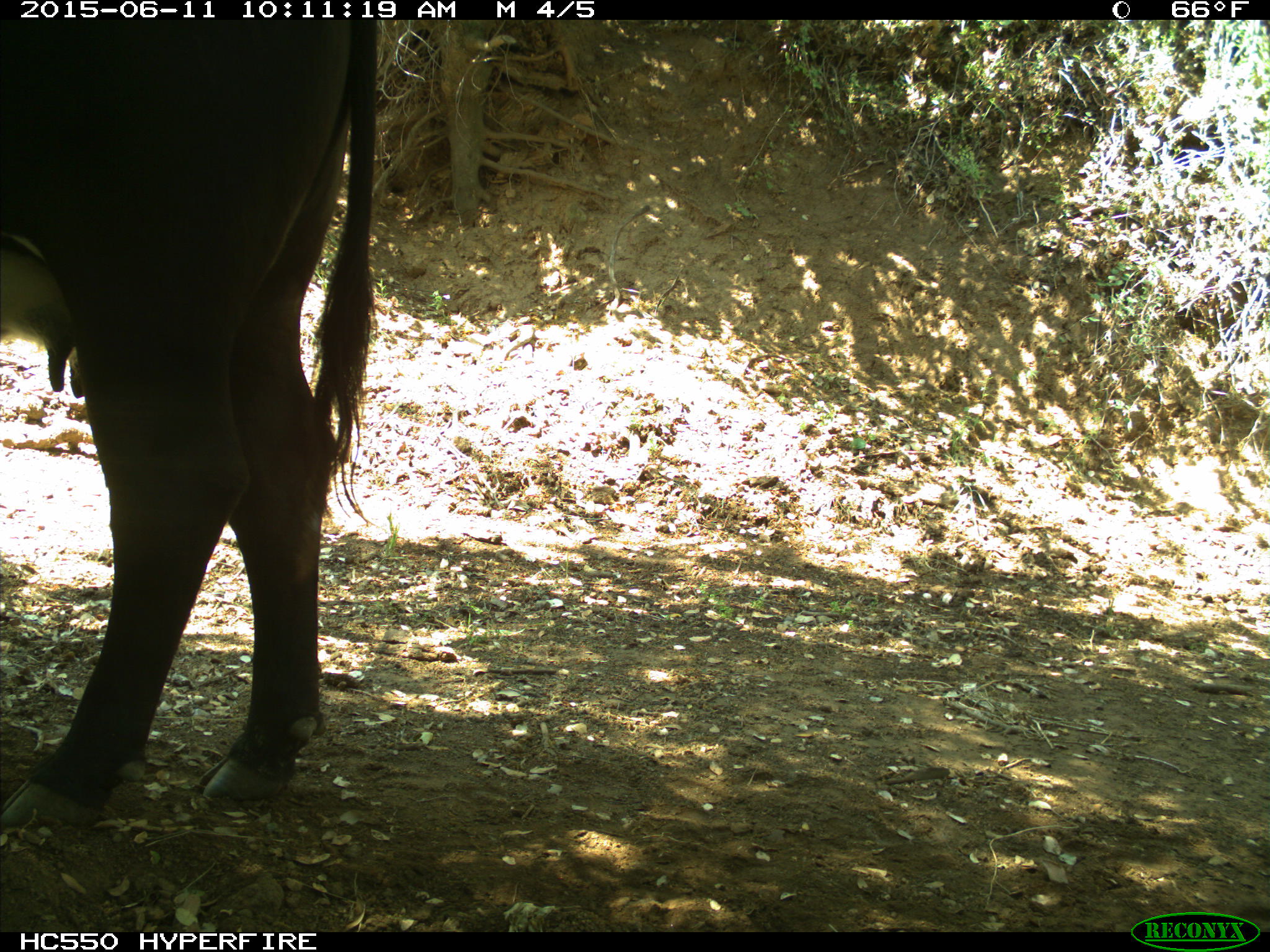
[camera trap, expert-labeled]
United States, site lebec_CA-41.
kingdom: Animalia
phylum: Chordata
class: Mammalia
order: Artiodactyla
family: Bovidae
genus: Bos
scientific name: Bos taurus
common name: domestic cow